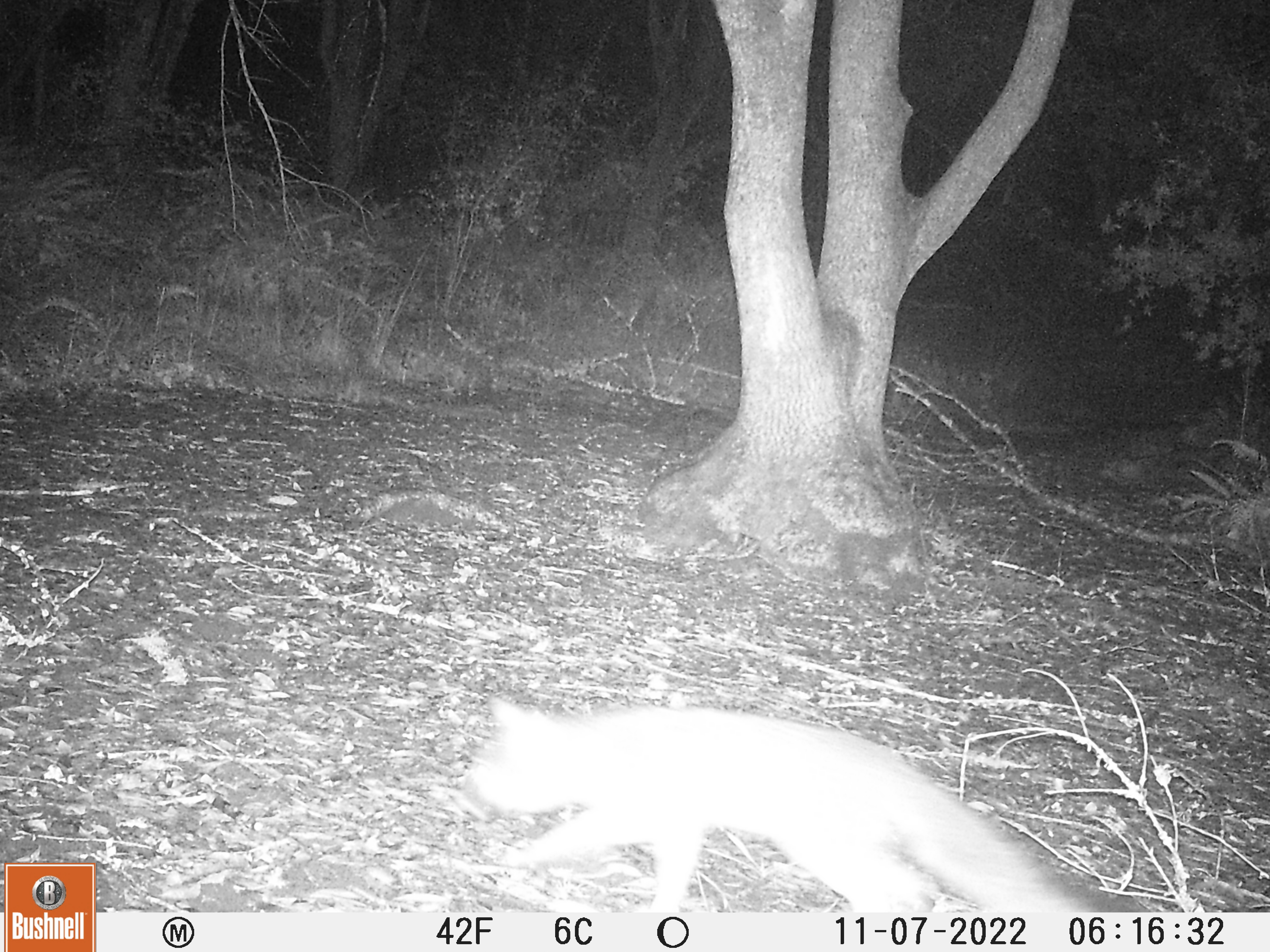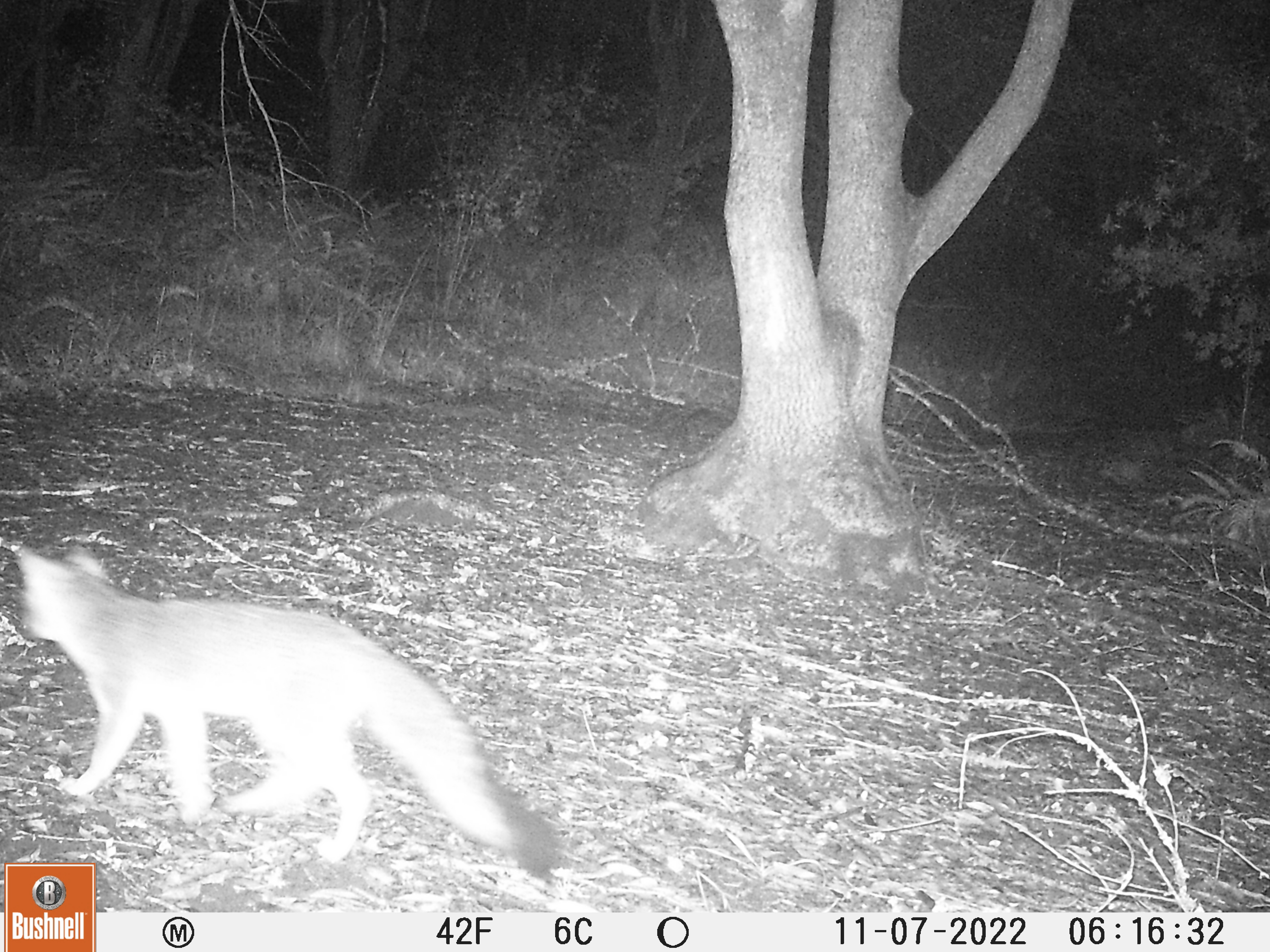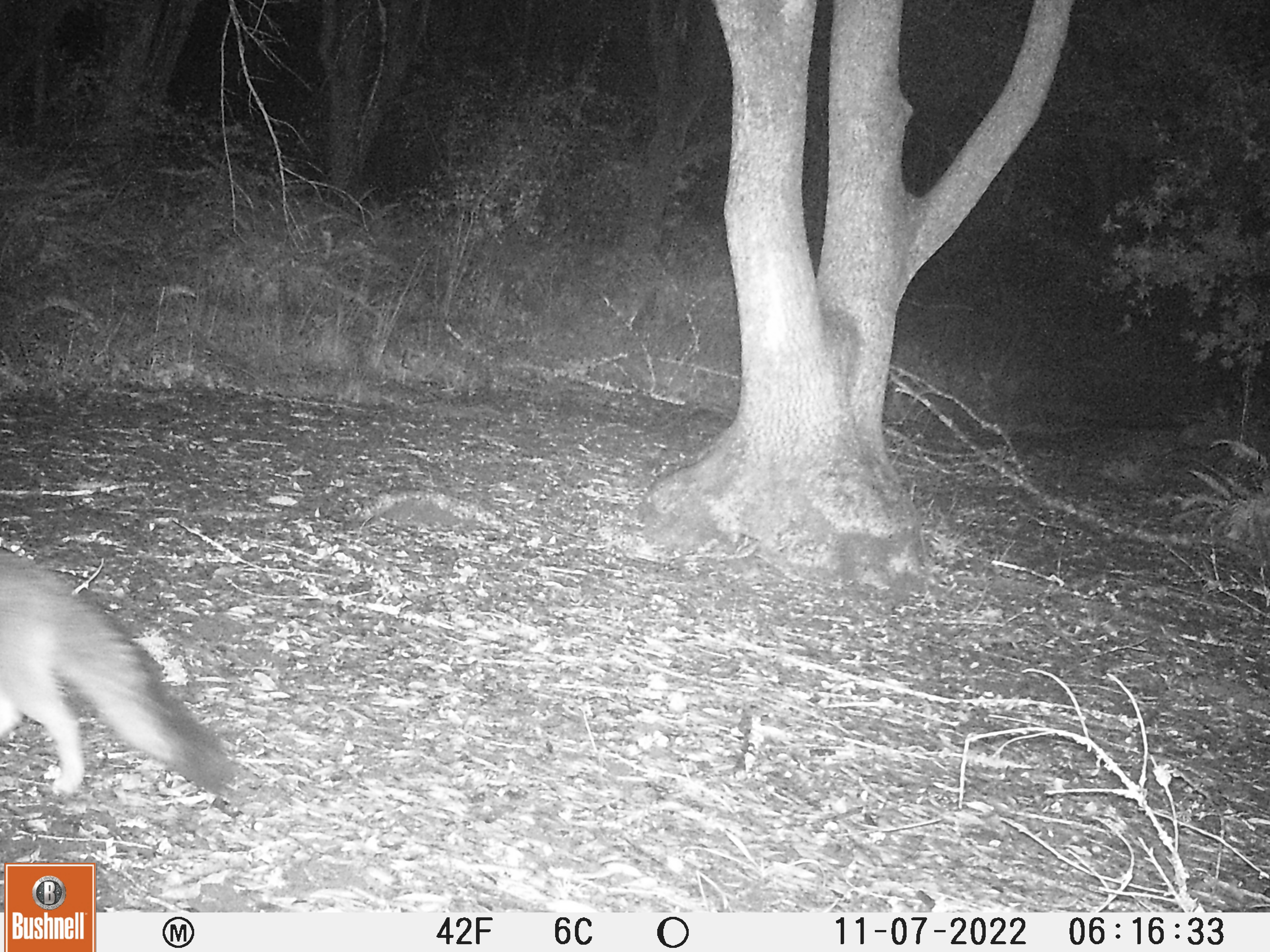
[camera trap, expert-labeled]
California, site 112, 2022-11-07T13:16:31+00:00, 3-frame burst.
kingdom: Animalia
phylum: Chordata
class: Mammalia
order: Carnivora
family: Canidae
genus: Urocyon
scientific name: Urocyon cinereoargenteus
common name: gray fox